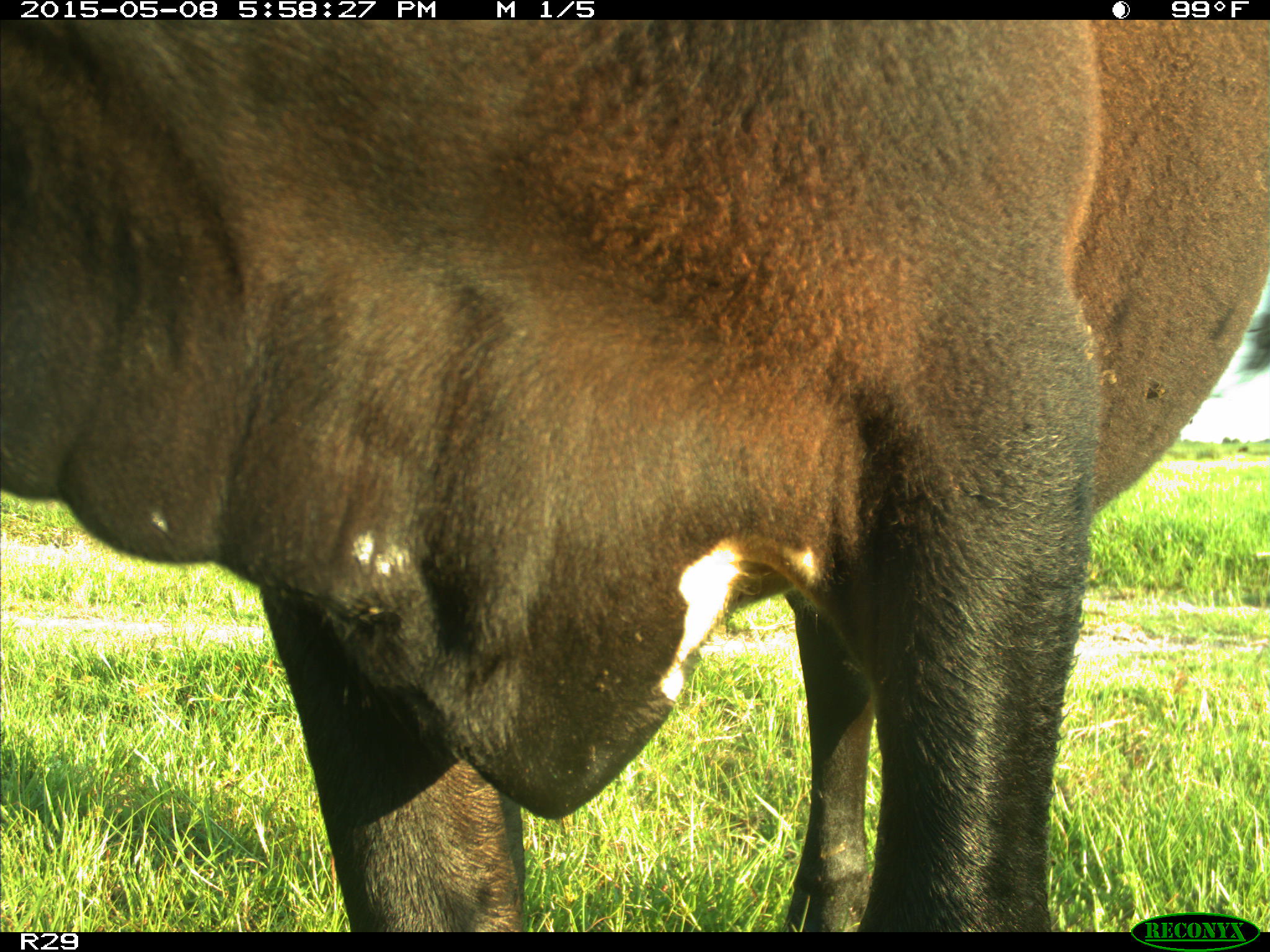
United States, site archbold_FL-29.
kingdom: Animalia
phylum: Chordata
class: Mammalia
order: Artiodactyla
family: Bovidae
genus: Bos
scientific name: Bos taurus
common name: domestic cow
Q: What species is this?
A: Bos taurus (domestic cow).